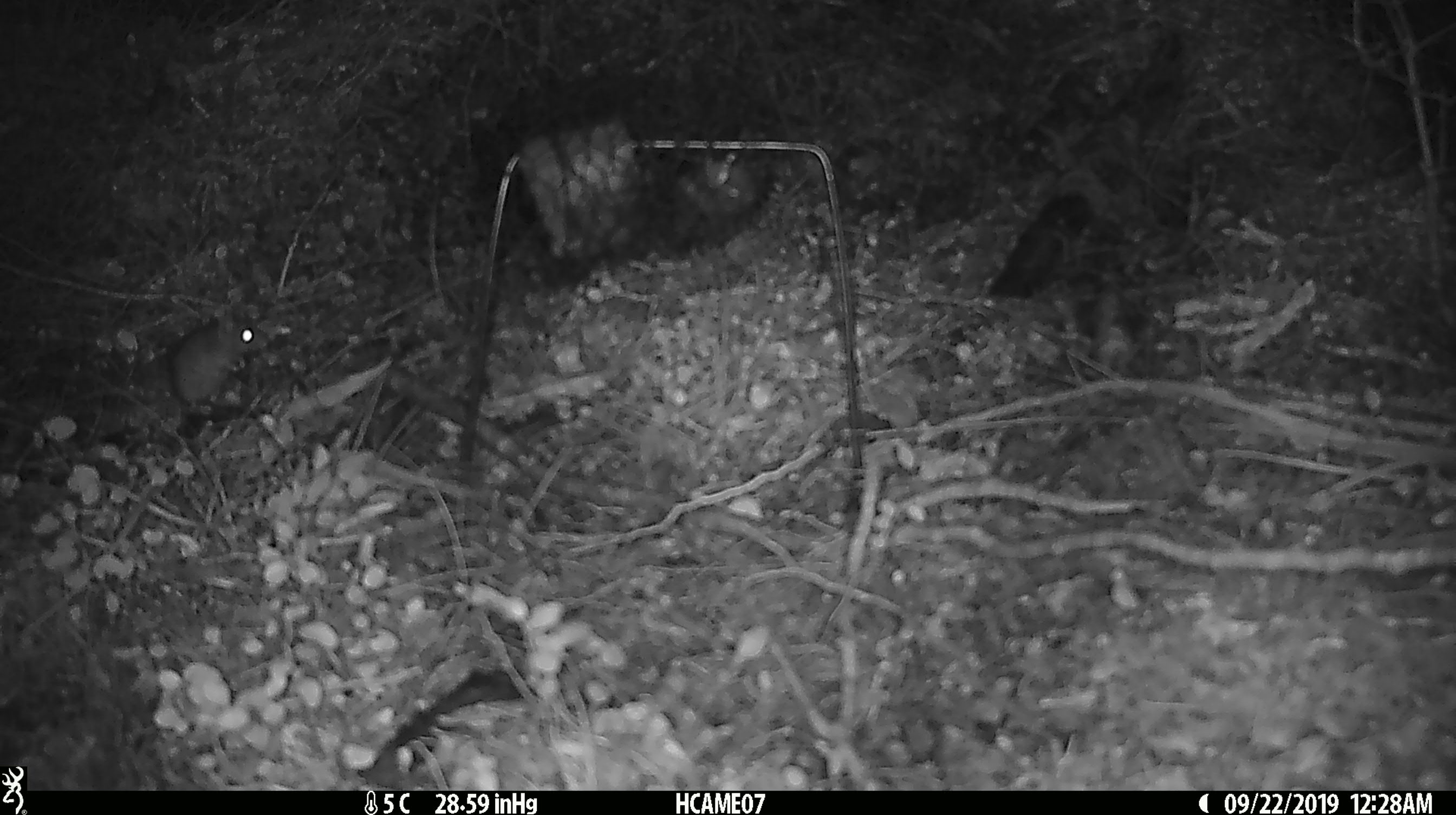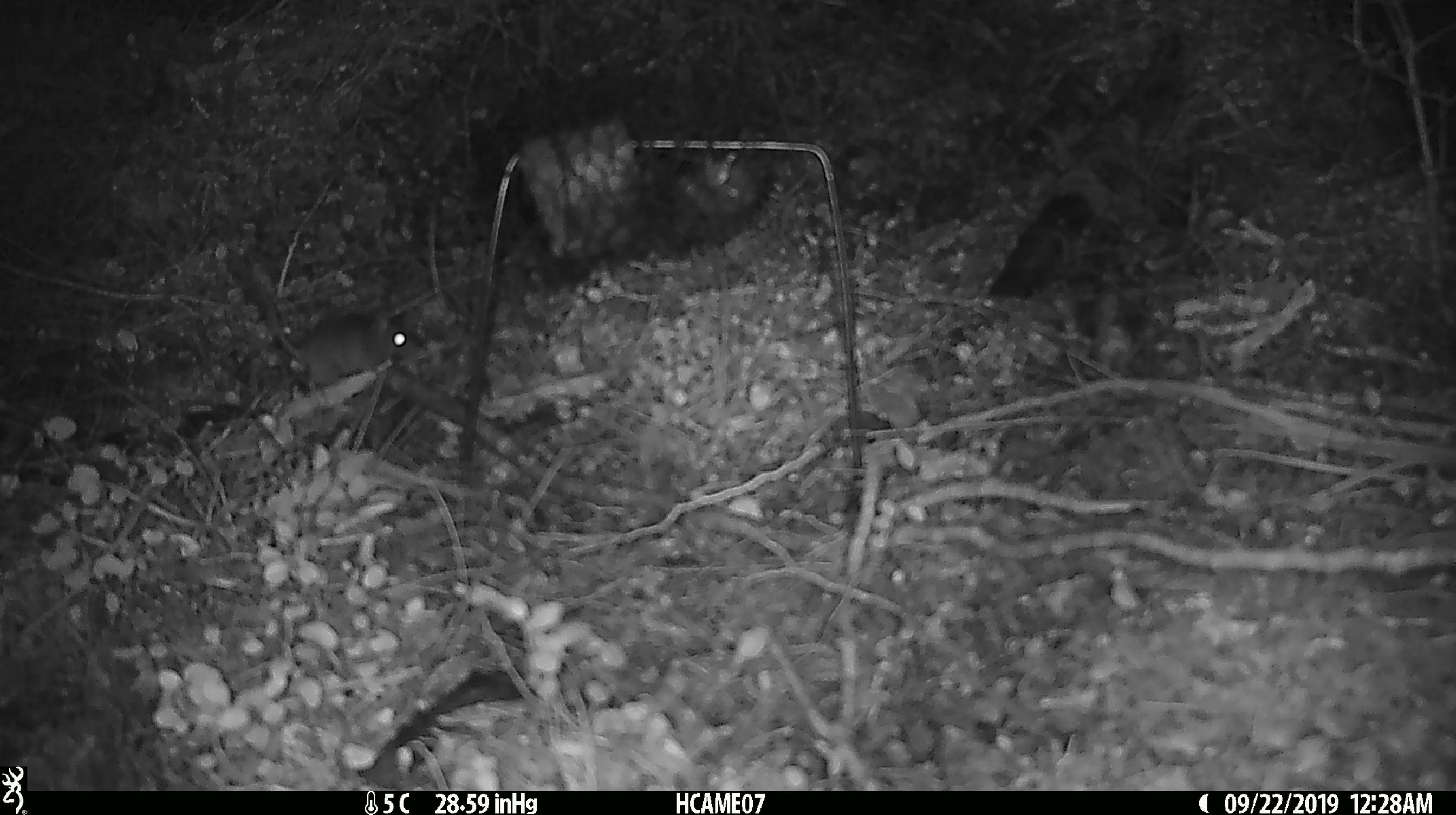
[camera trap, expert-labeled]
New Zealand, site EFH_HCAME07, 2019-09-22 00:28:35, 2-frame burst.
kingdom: Animalia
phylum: Chordata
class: Mammalia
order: Rodentia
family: Muridae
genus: Mus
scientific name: Mus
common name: mouse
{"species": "mouse (Mus)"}